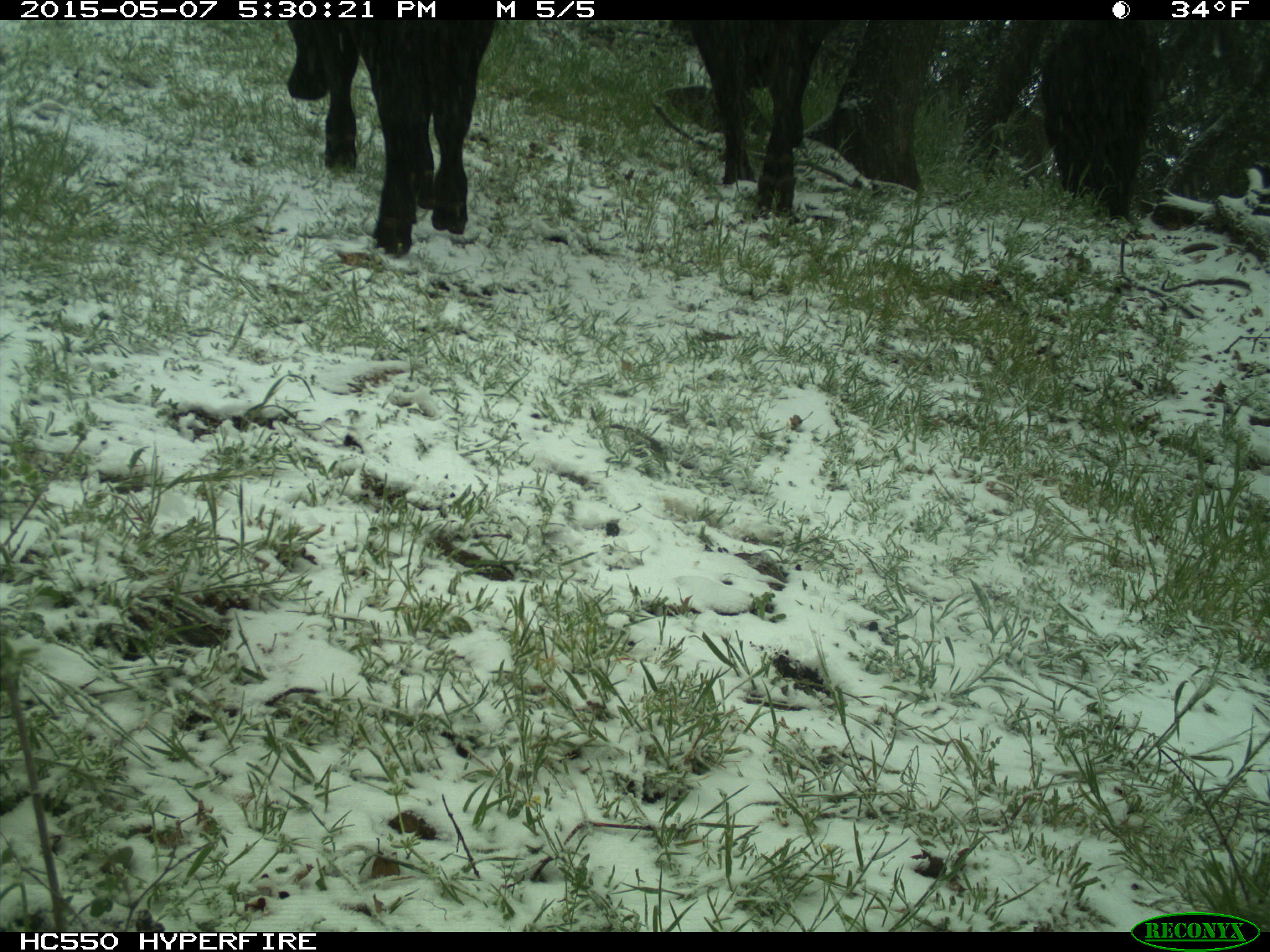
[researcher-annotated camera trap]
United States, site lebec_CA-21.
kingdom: Animalia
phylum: Chordata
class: Mammalia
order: Artiodactyla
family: Bovidae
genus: Bos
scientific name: Bos taurus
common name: domestic cow